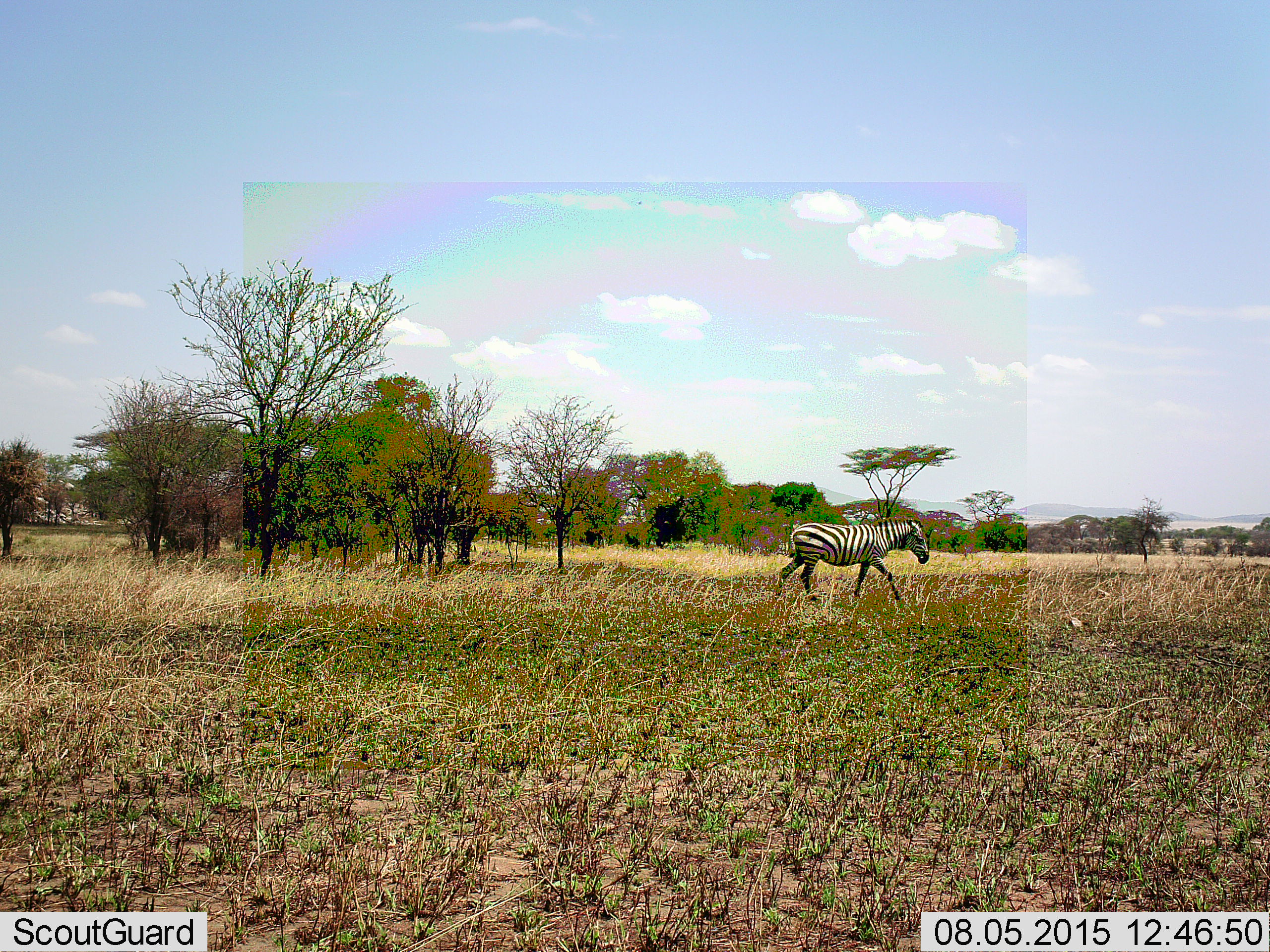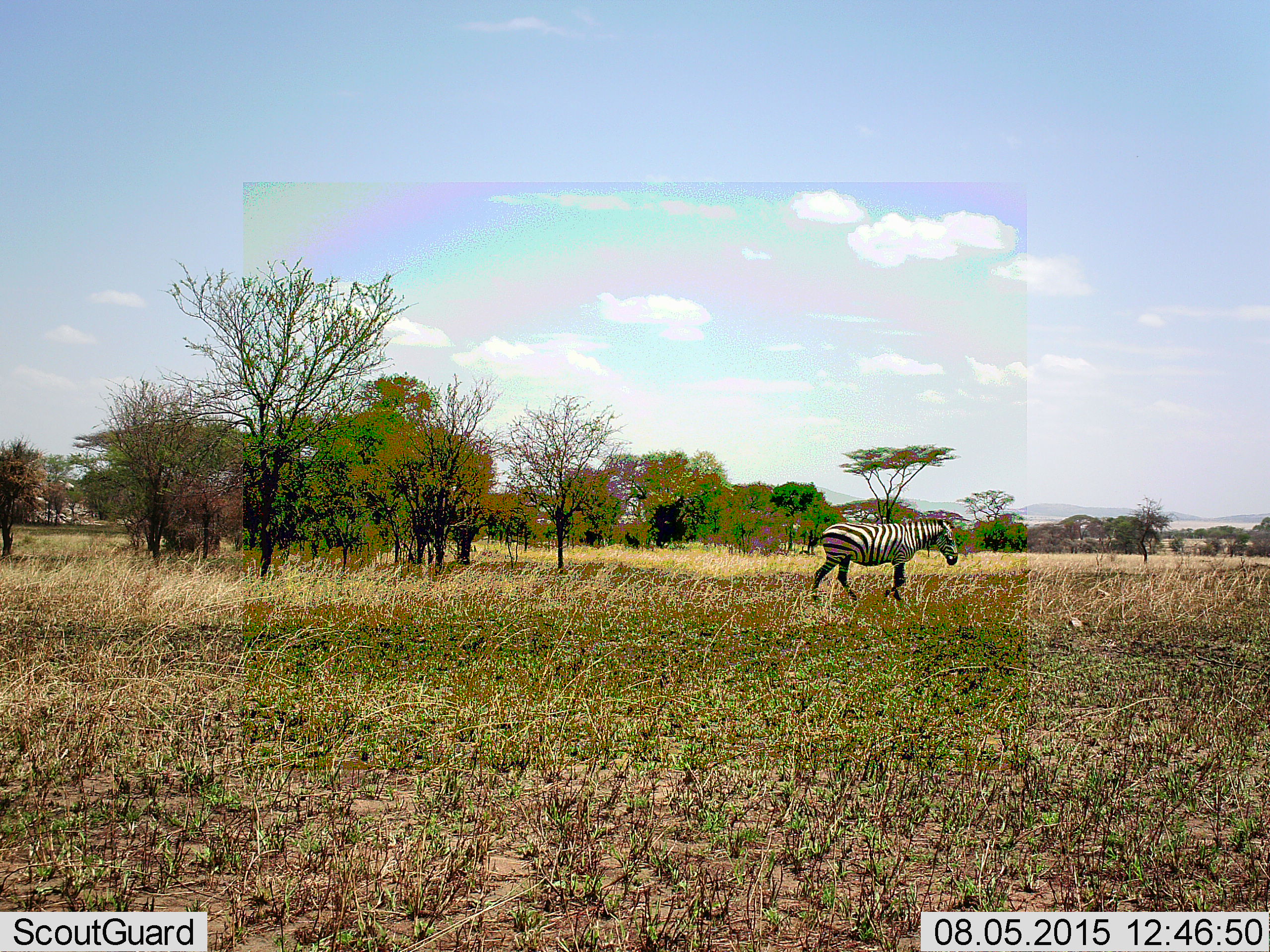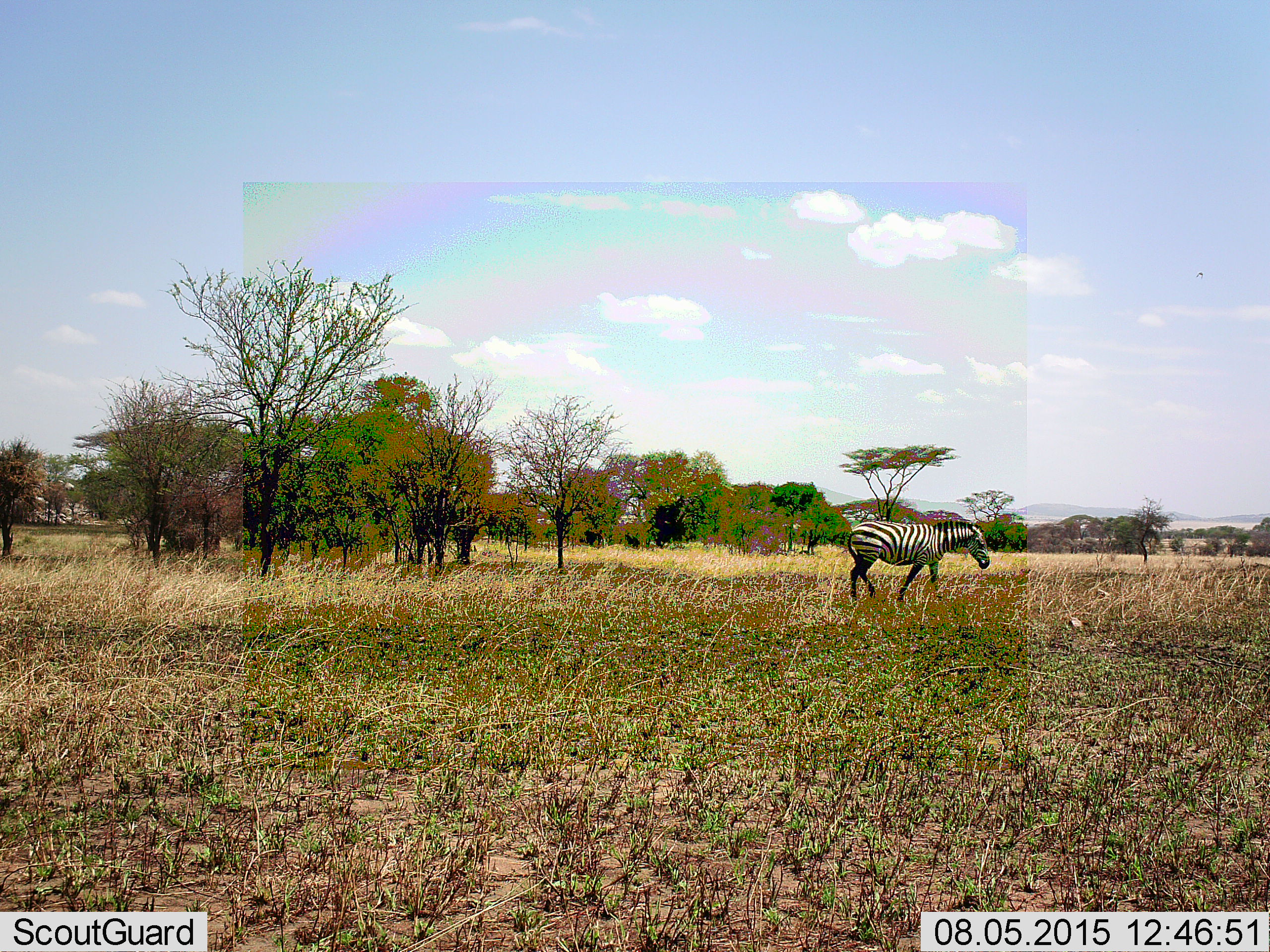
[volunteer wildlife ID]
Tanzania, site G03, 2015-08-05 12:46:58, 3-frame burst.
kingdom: Animalia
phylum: Chordata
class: Mammalia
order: Perissodactyla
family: Equidae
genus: Equus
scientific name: Equus quagga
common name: plains zebra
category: zebra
Zebra (plains zebra) (Equus quagga), count 1. Behavior (volunteer vote fractions): standing 6%, resting 0%, moving 94%, interacting 0%. Young present (vote fraction): 0%. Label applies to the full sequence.